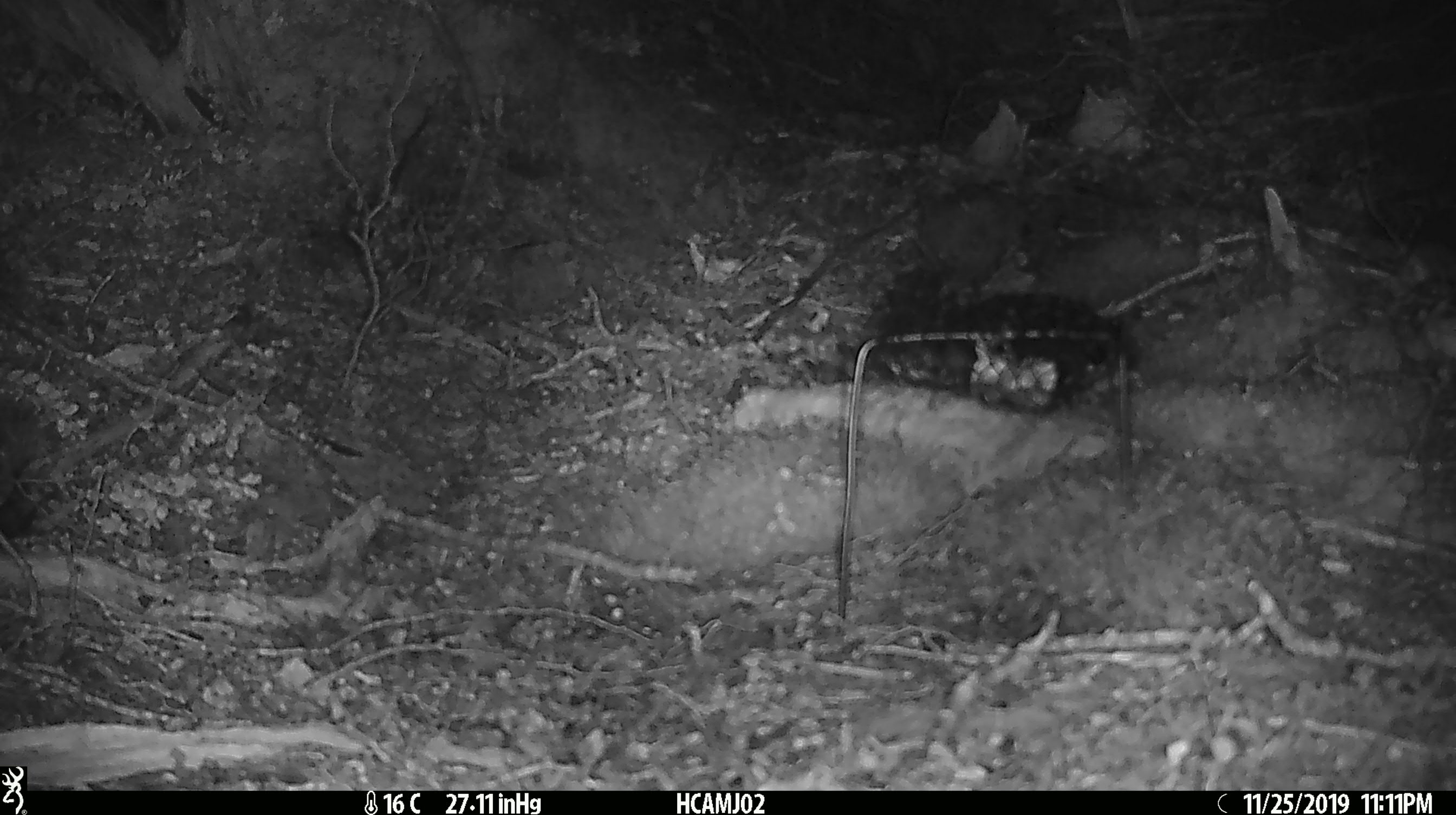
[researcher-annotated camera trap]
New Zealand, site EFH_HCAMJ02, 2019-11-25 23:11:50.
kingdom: Animalia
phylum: Chordata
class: Mammalia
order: Rodentia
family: Muridae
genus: Mus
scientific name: Mus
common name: mouse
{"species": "mouse (Mus)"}